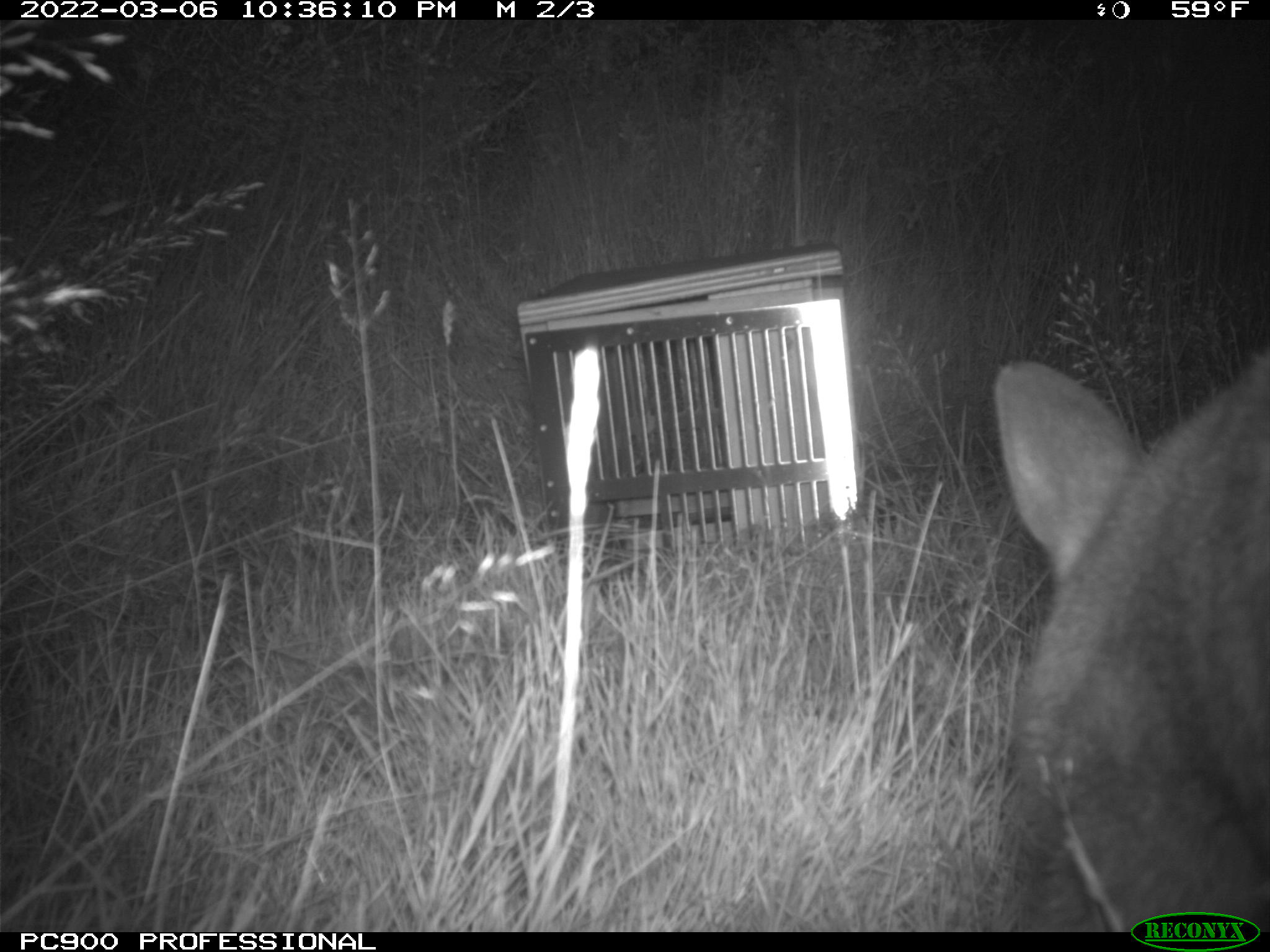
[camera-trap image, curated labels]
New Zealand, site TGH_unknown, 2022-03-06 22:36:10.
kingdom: Animalia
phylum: Chordata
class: Mammalia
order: Diprotodontia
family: Macropodidae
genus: Notamacropus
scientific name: Notamacropus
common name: wallaby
Wallaby (Notamacropus).